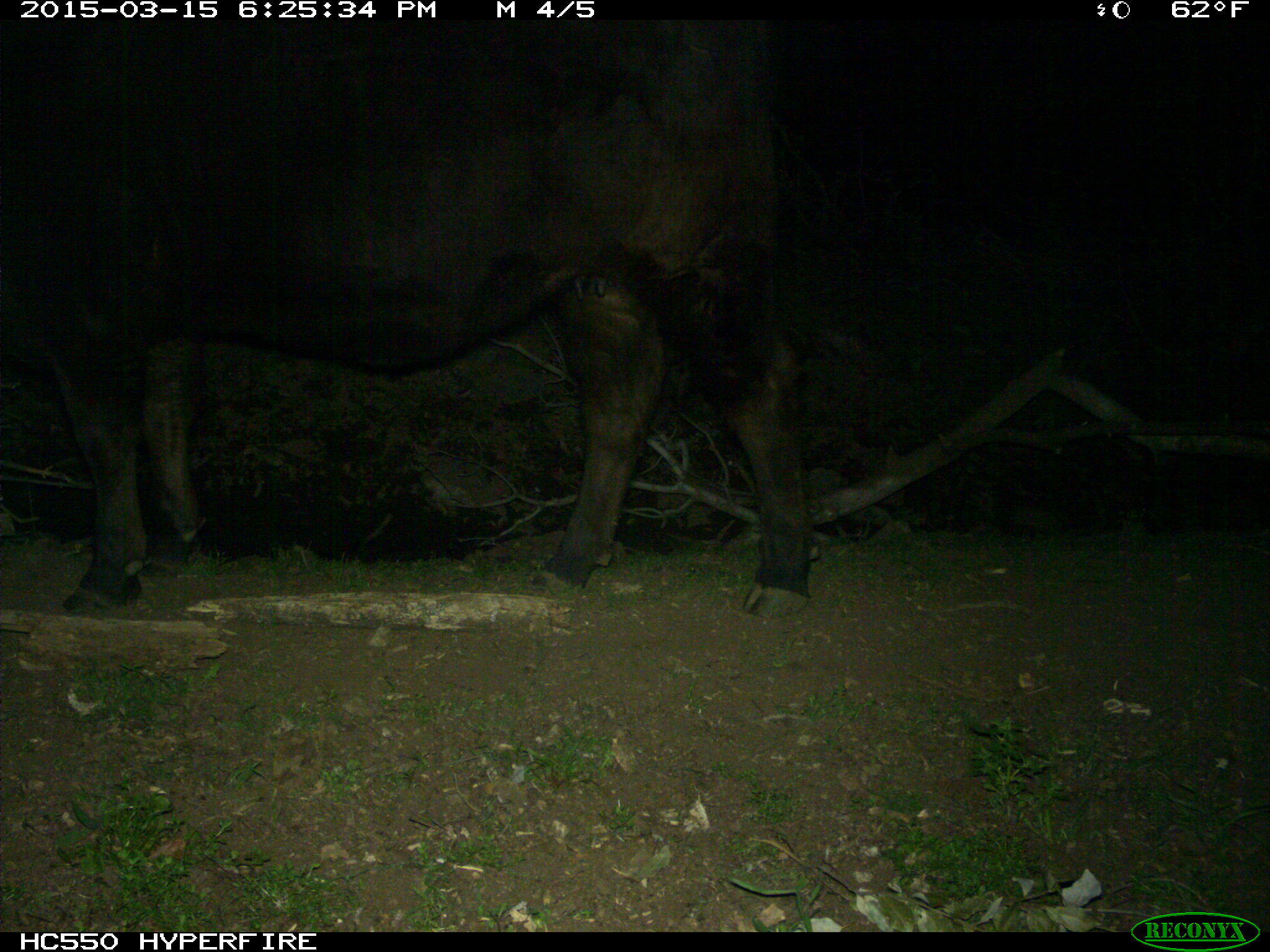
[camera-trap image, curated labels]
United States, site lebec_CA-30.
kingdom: Animalia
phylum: Chordata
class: Mammalia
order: Artiodactyla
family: Bovidae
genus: Bos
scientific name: Bos taurus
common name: domestic cow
Bos taurus (domestic cow).